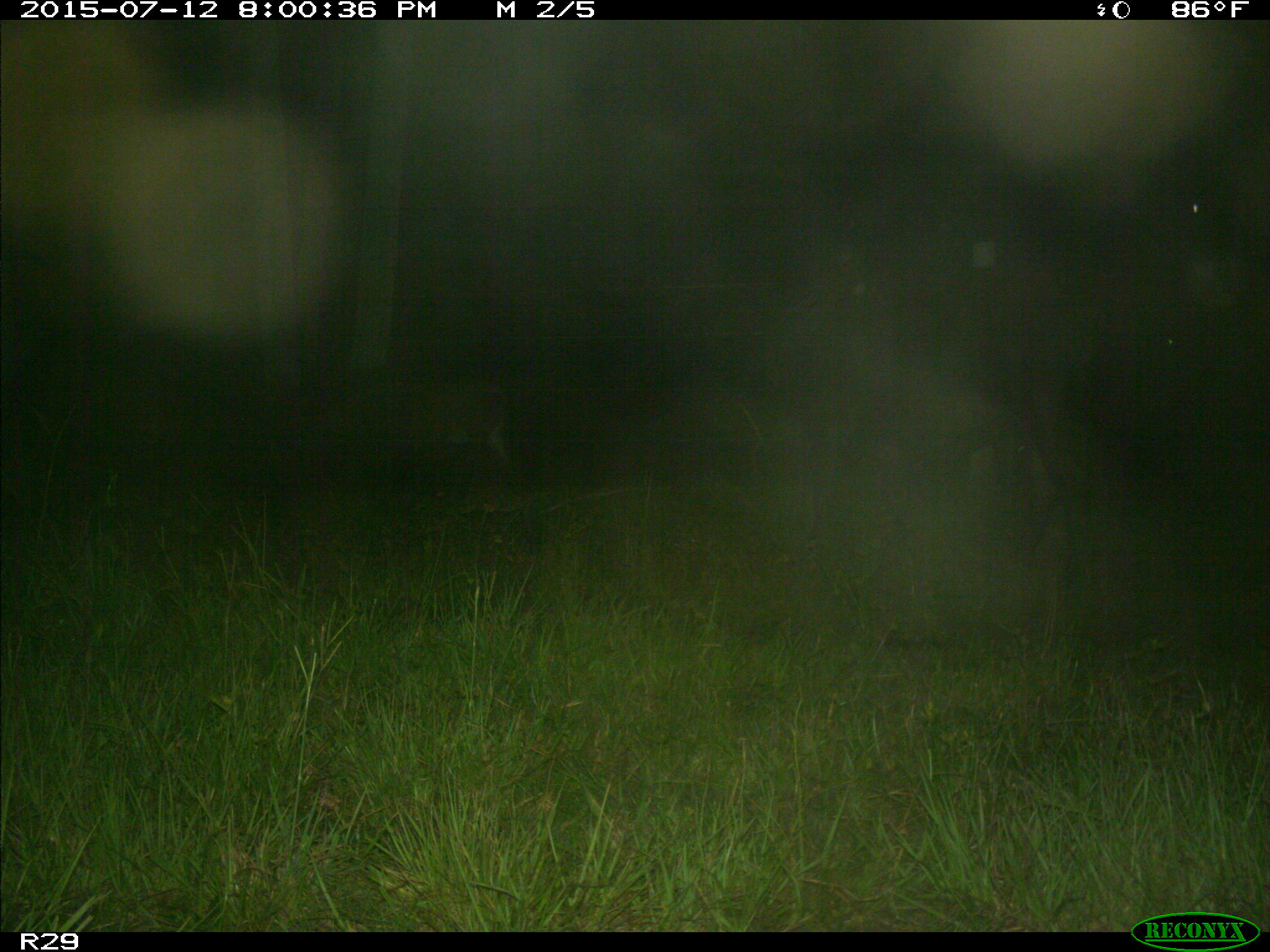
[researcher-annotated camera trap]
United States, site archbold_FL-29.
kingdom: Animalia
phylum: Chordata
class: Mammalia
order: Artiodactyla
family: Bovidae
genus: Bos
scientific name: Bos taurus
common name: domestic cow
Bos taurus (domestic cow).